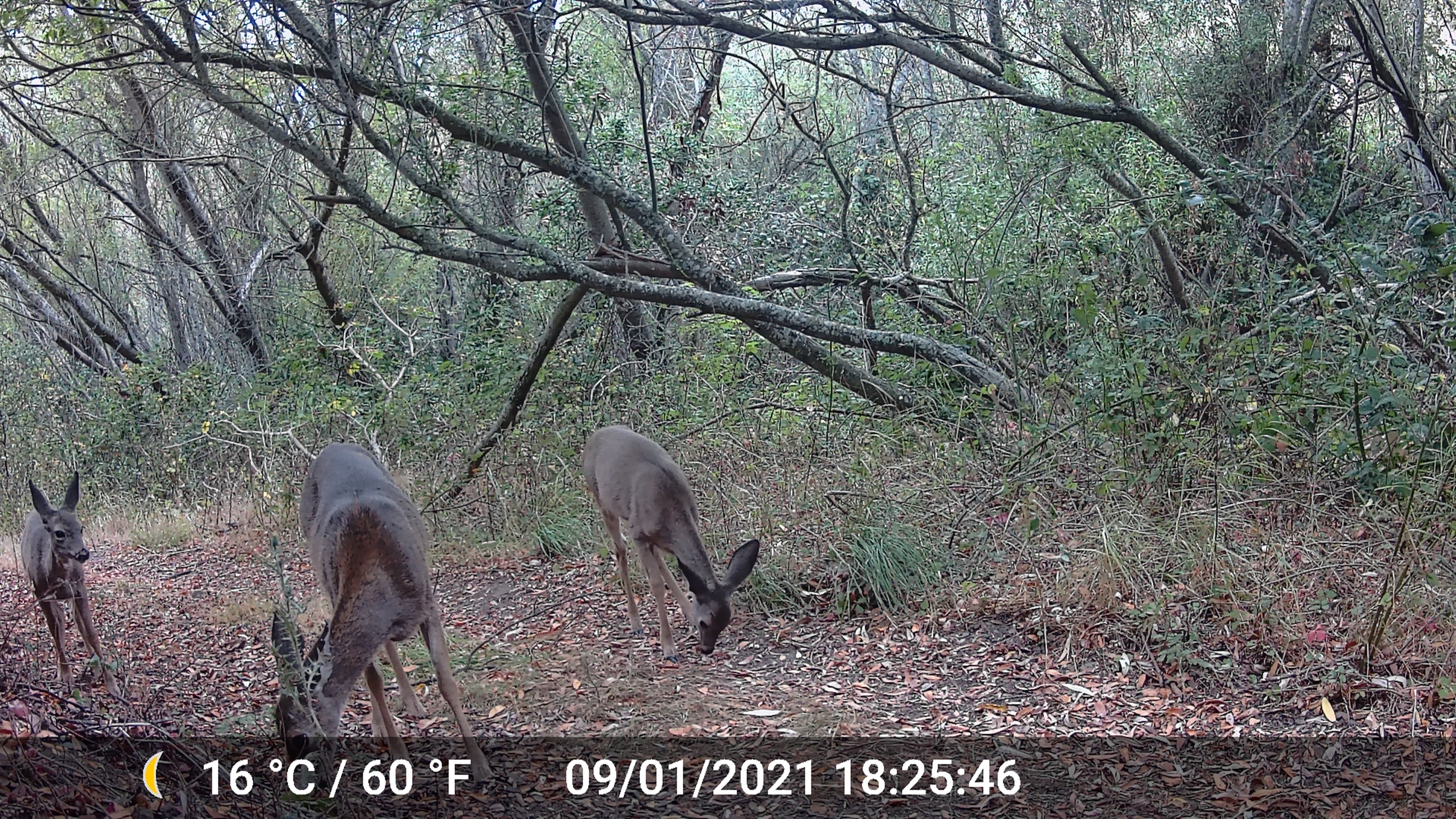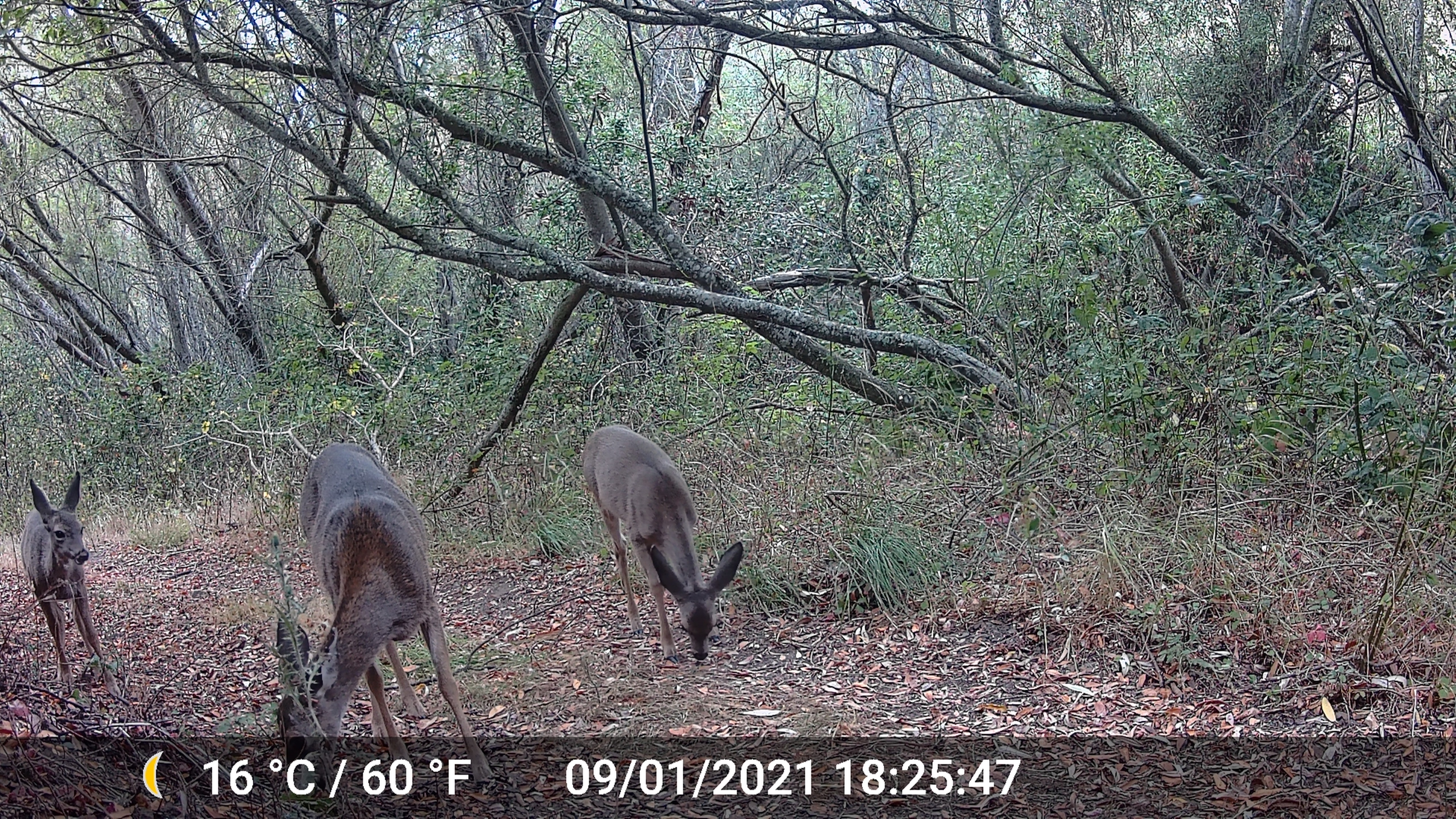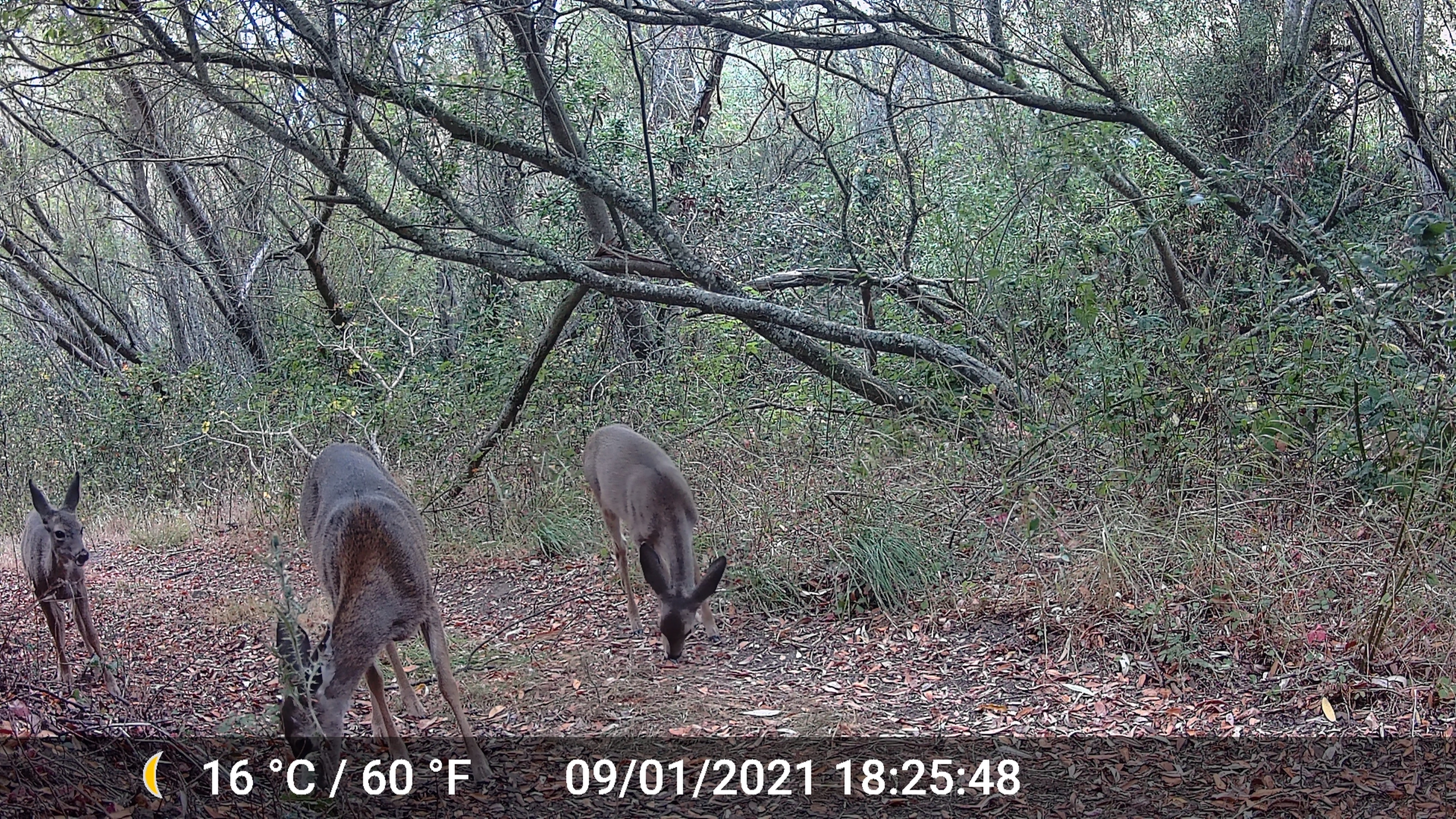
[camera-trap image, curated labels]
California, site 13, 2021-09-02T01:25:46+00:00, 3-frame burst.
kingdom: Animalia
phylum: Chordata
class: Mammalia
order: Artiodactyla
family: Cervidae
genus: Odocoileus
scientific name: Odocoileus hemionus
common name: mule deer